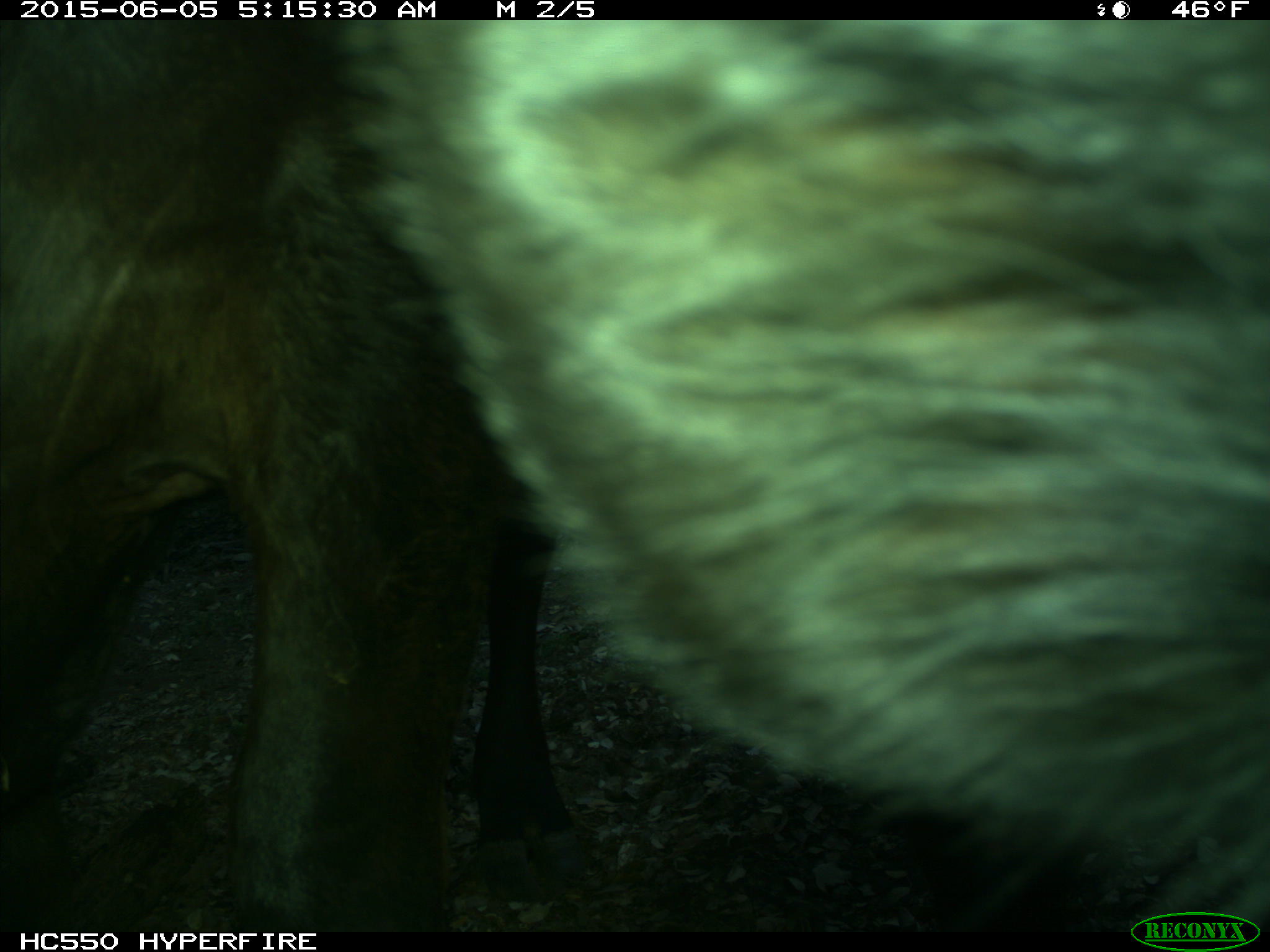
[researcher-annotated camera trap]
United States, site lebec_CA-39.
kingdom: Animalia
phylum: Chordata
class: Mammalia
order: Artiodactyla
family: Bovidae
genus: Bos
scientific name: Bos taurus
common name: domestic cow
Bos taurus (domestic cow).